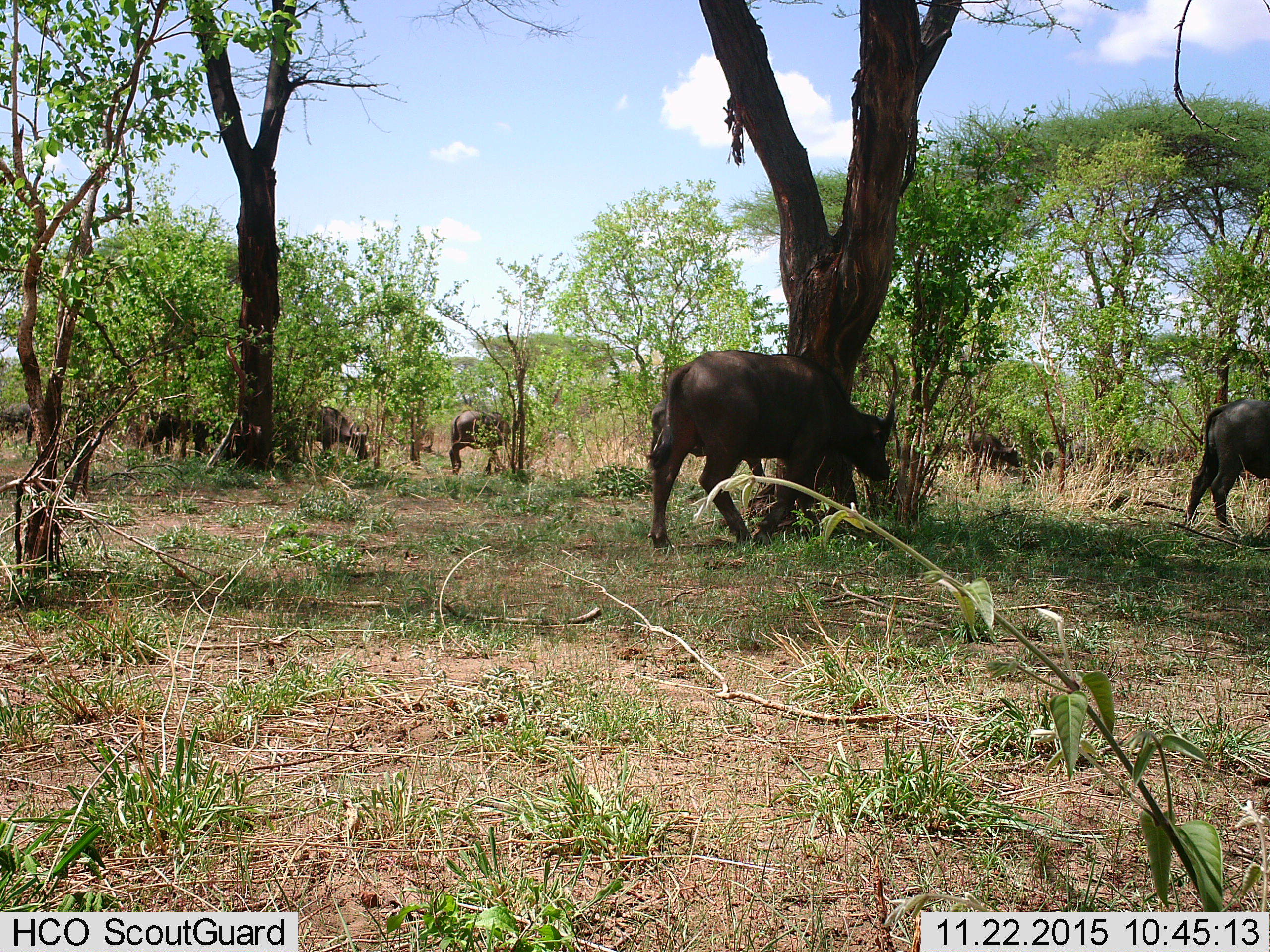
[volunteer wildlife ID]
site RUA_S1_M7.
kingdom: Animalia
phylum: Chordata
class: Mammalia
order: Artiodactyla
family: Bovidae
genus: Syncerus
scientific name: Syncerus caffer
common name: african buffalo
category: buffalo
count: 10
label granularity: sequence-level